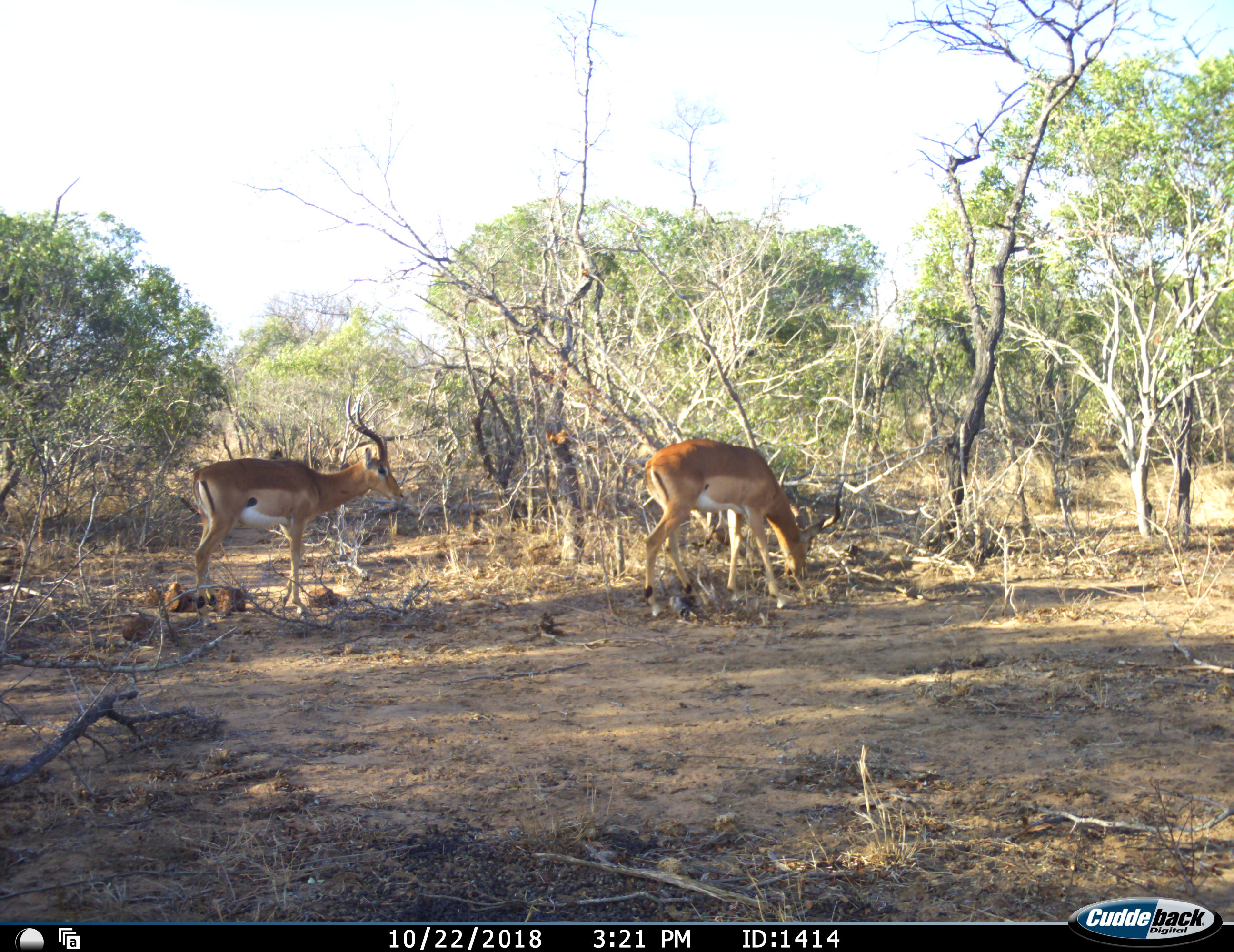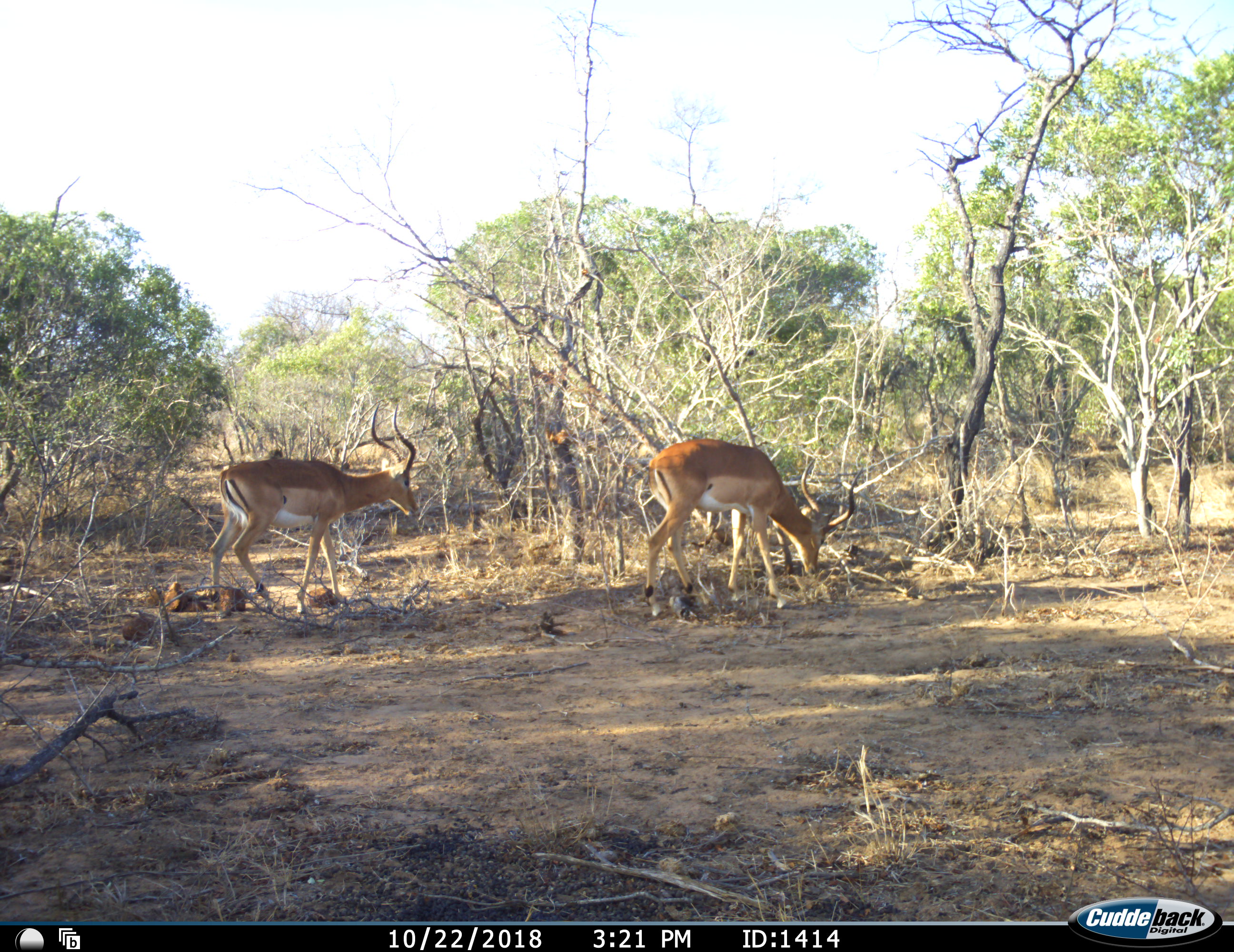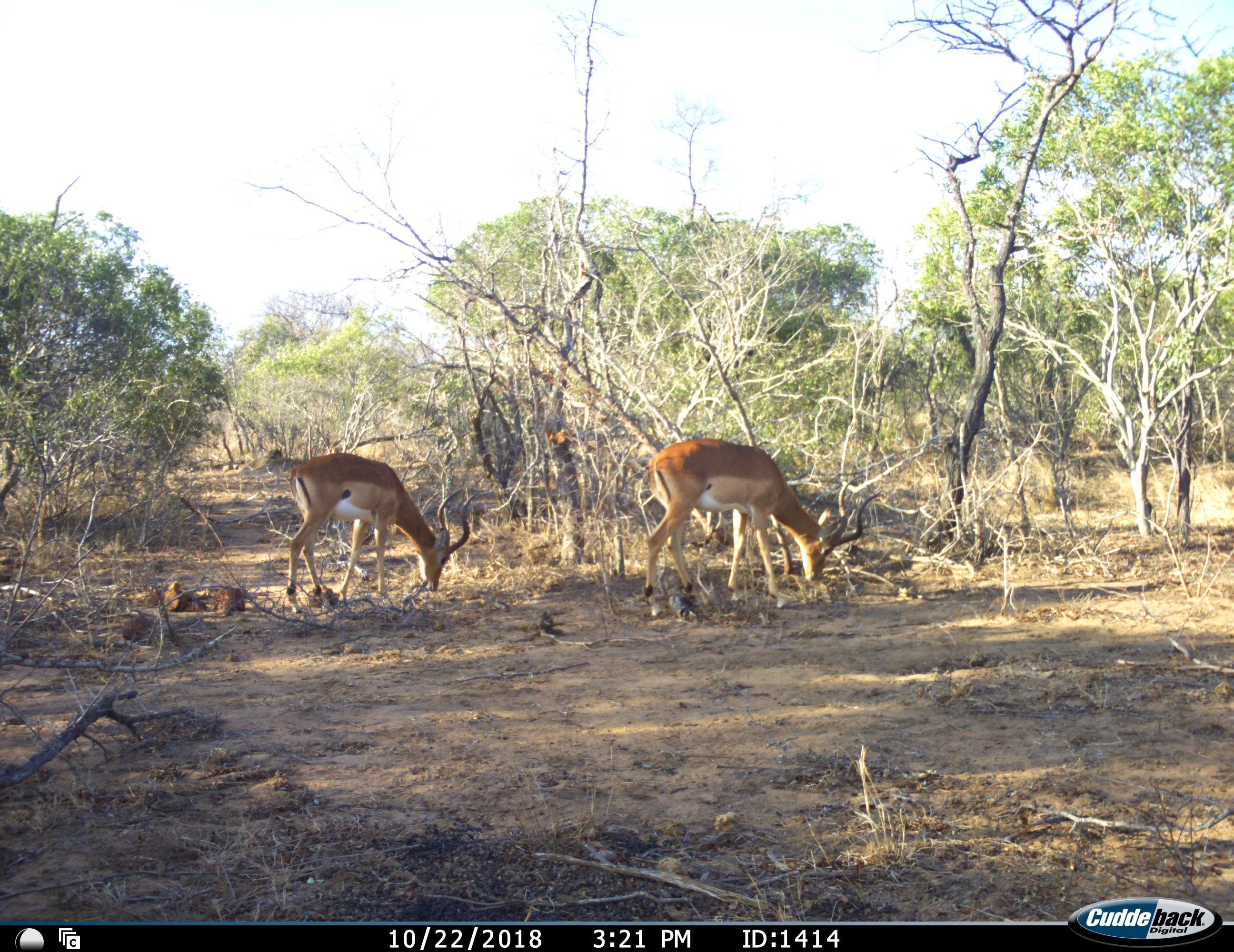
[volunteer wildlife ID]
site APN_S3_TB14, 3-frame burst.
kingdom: Animalia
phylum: Chordata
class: Mammalia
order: Artiodactyla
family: Bovidae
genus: Aepyceros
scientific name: Aepyceros melampus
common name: impala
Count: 2.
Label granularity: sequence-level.